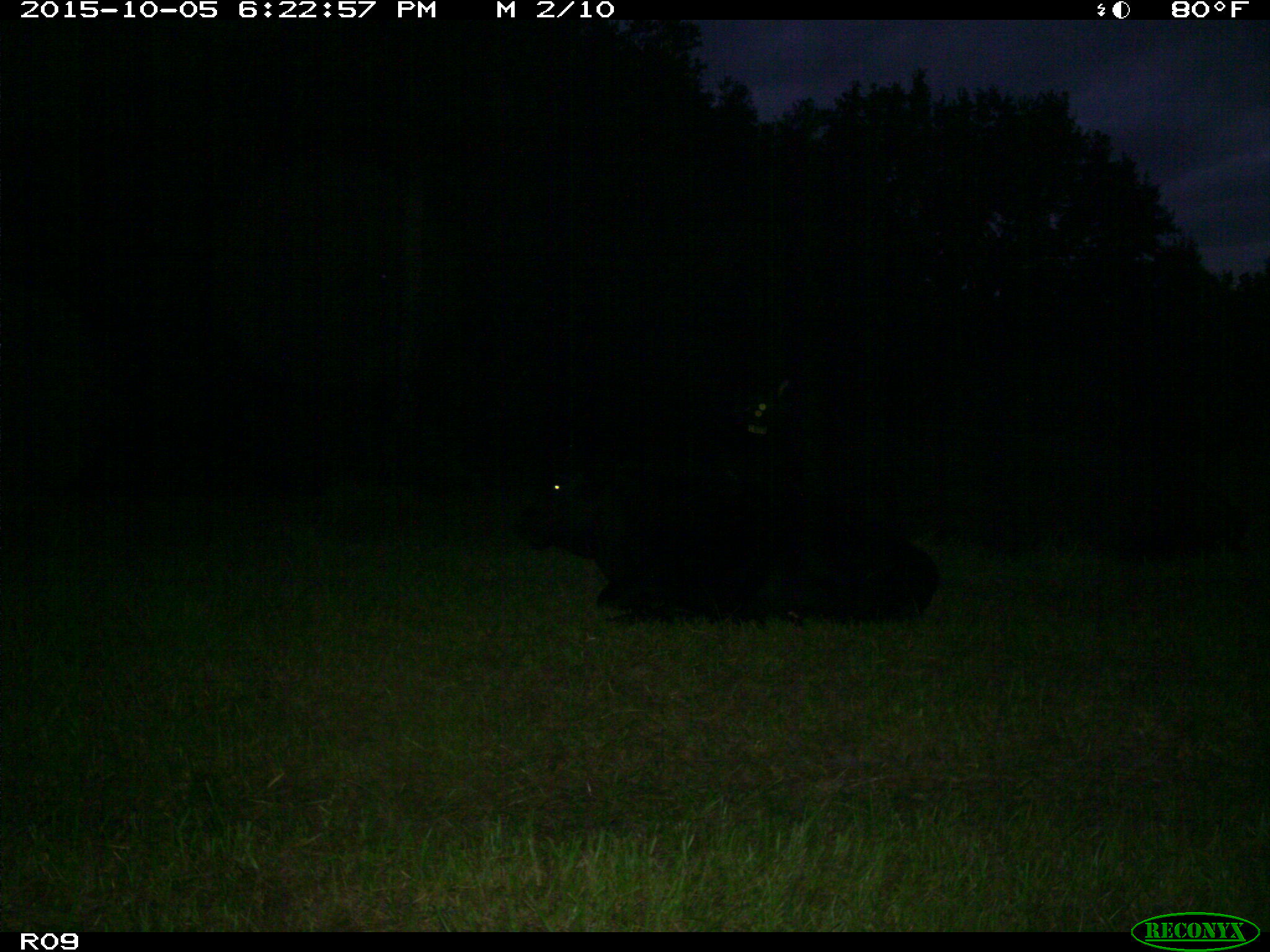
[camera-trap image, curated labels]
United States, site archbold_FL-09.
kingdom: Animalia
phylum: Chordata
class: Mammalia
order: Artiodactyla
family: Bovidae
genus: Bos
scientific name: Bos taurus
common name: domestic cow